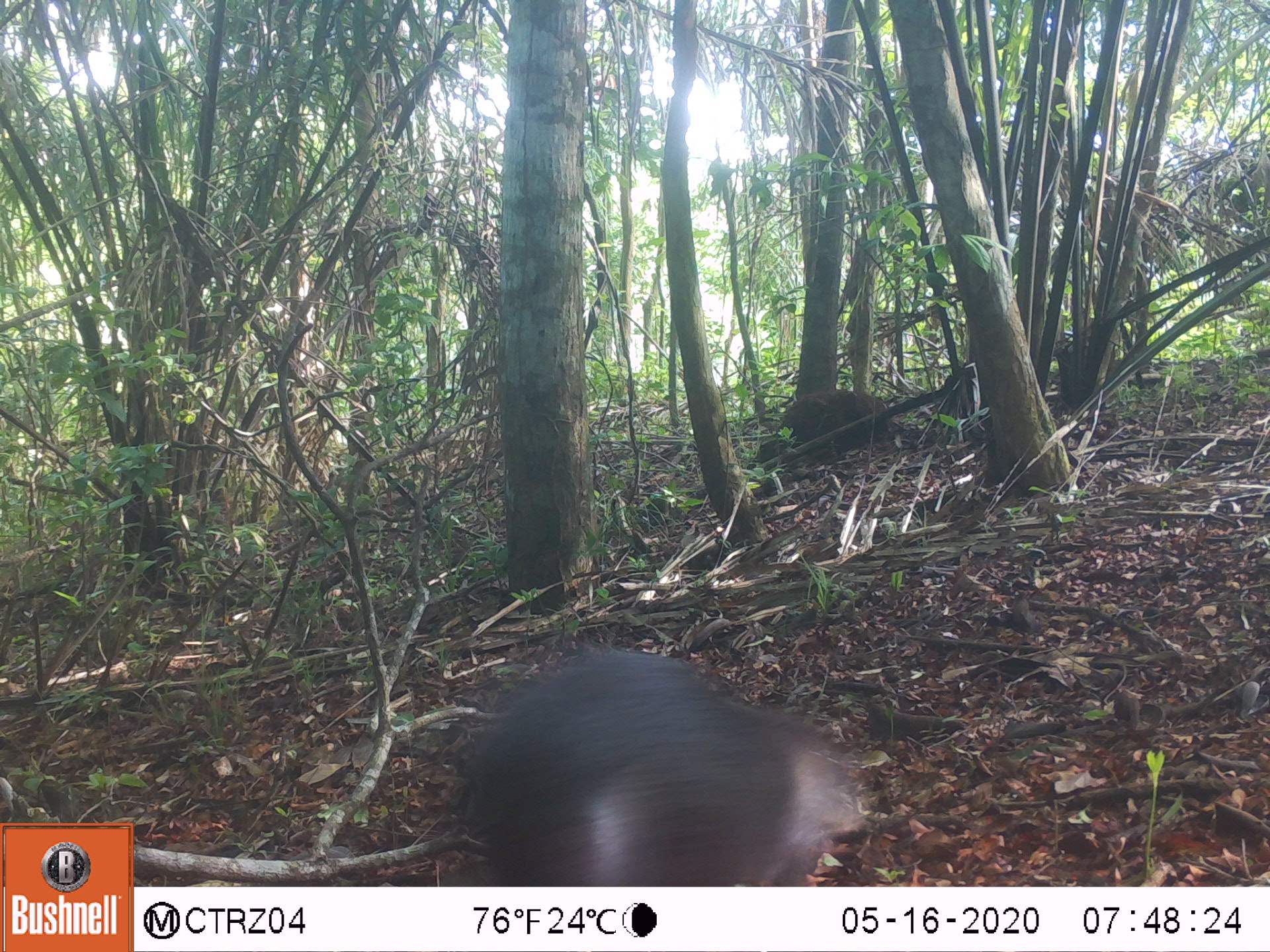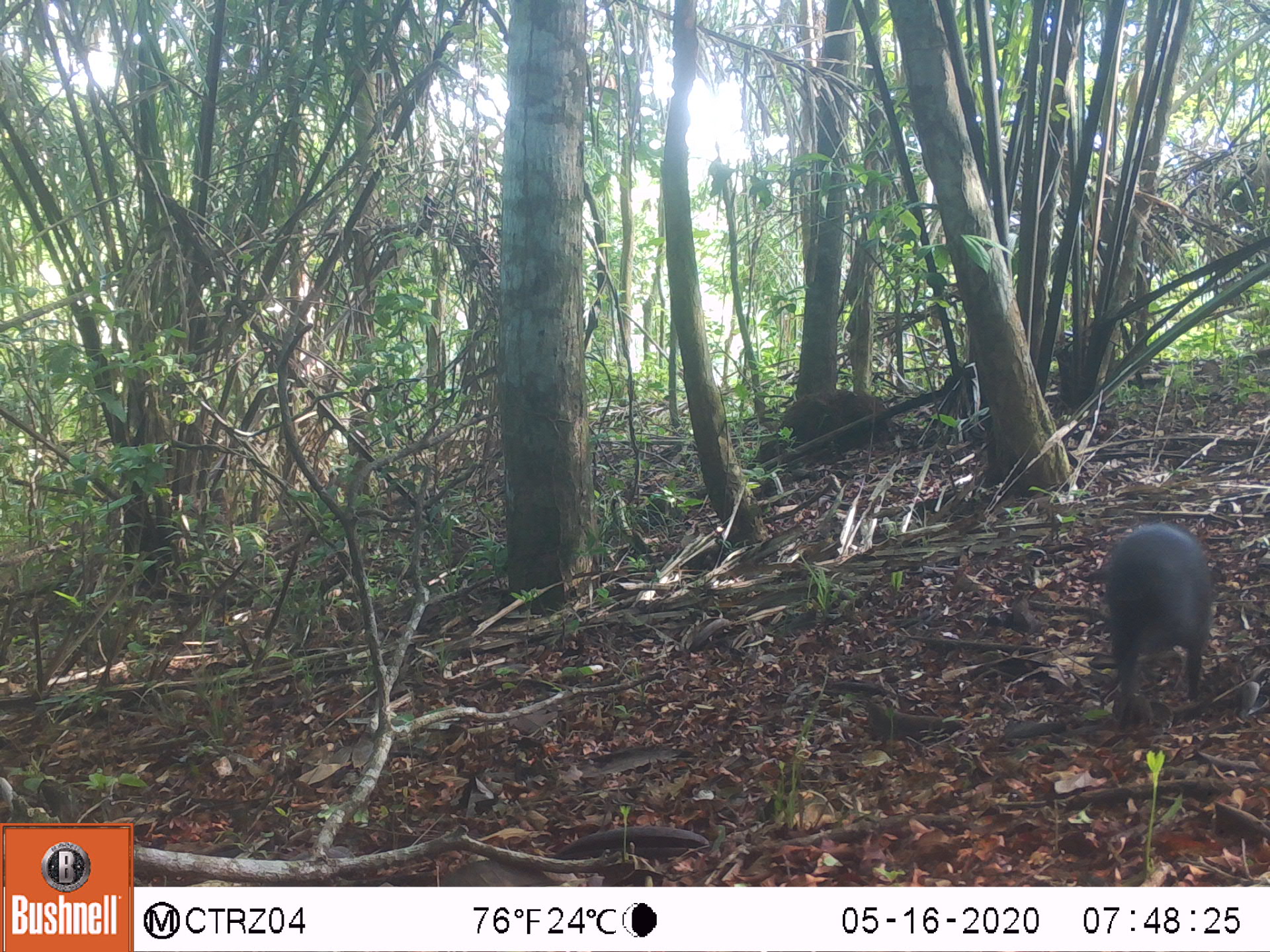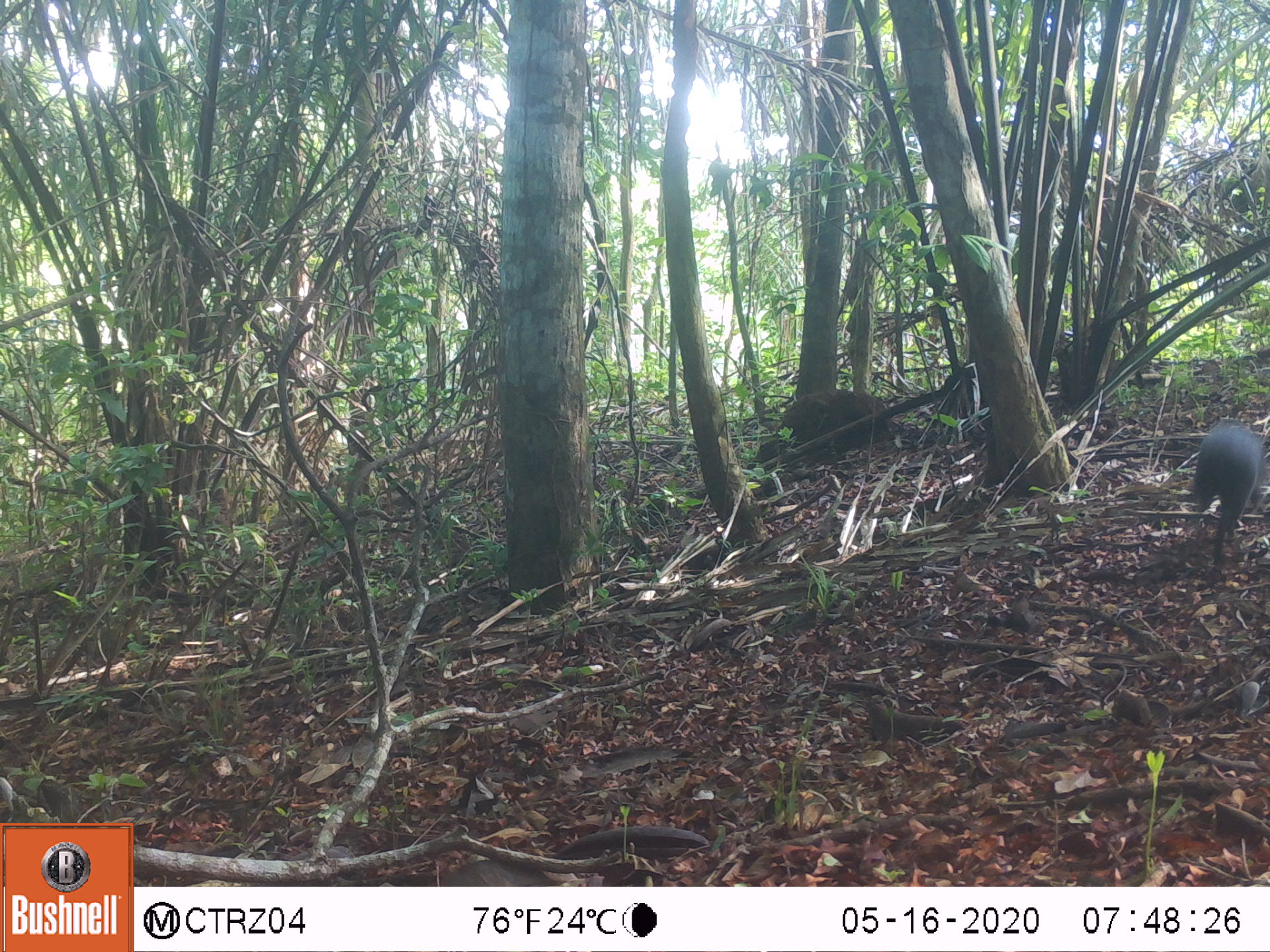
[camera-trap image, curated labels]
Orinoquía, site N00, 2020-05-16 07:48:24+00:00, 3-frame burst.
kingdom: Animalia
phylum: Chordata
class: Mammalia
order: Rodentia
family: Dasyproctidae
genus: Dasyprocta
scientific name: Dasyprocta fuliginosa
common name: black agouti